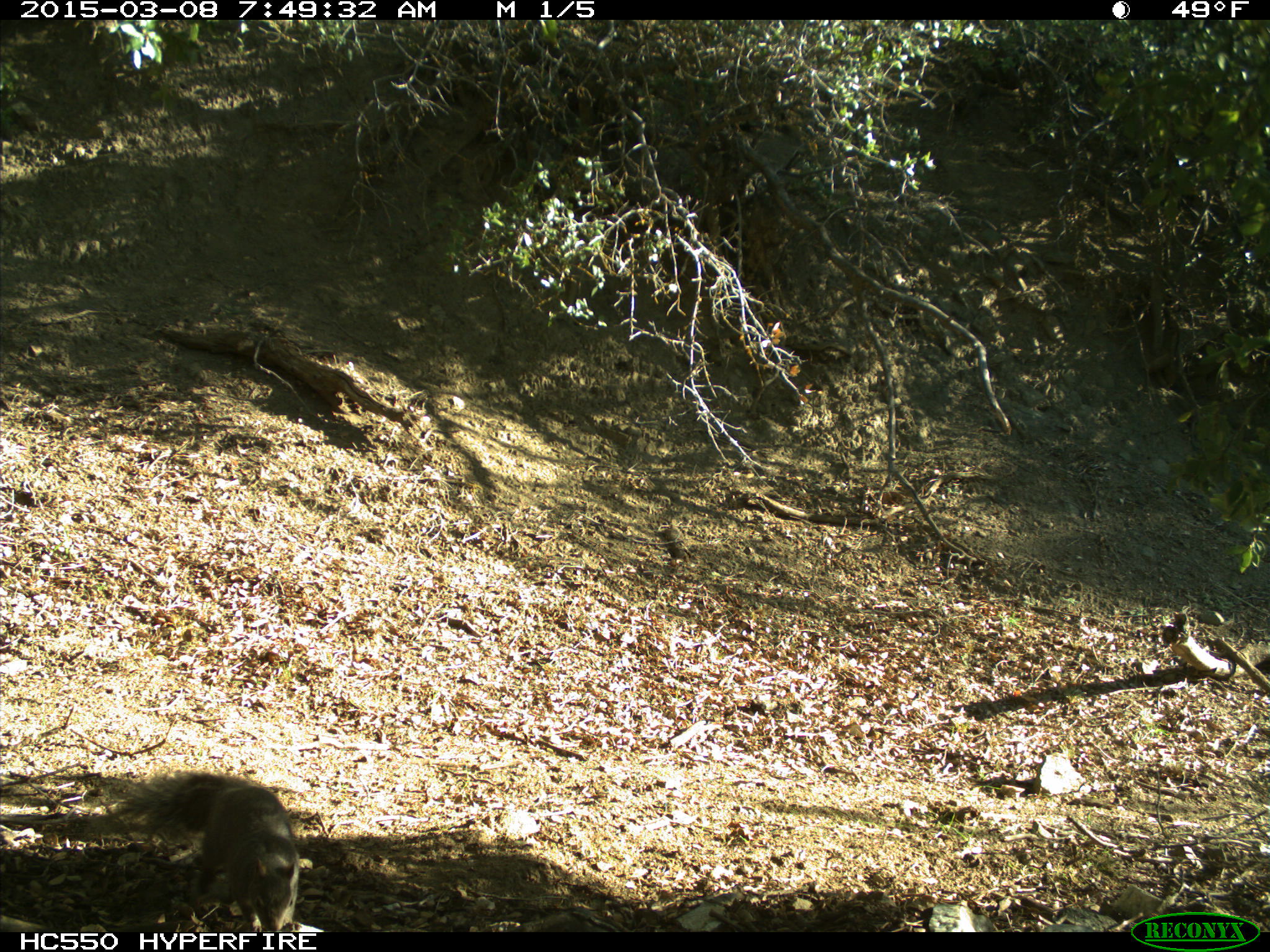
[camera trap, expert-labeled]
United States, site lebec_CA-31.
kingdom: Animalia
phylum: Chordata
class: Mammalia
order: Rodentia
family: Sciuridae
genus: Sciurus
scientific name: Sciurus carolinensis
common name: eastern gray squirrel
Sciurus carolinensis (eastern gray squirrel).